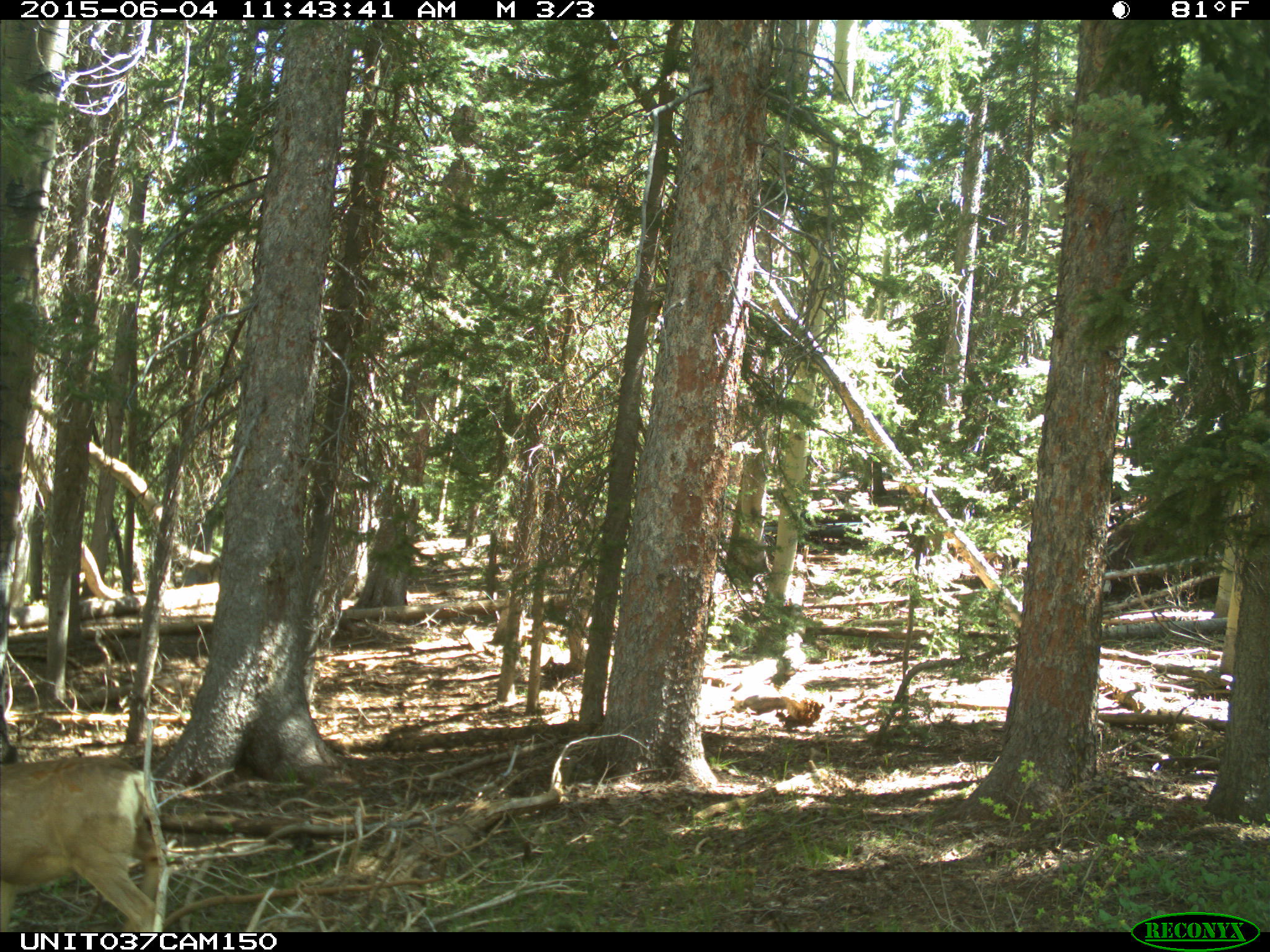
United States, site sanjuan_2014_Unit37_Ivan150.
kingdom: Animalia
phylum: Chordata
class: Mammalia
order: Artiodactyla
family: Cervidae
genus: Odocoileus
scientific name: Odocoileus hemionus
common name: mule deer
Odocoileus hemionus (mule deer).